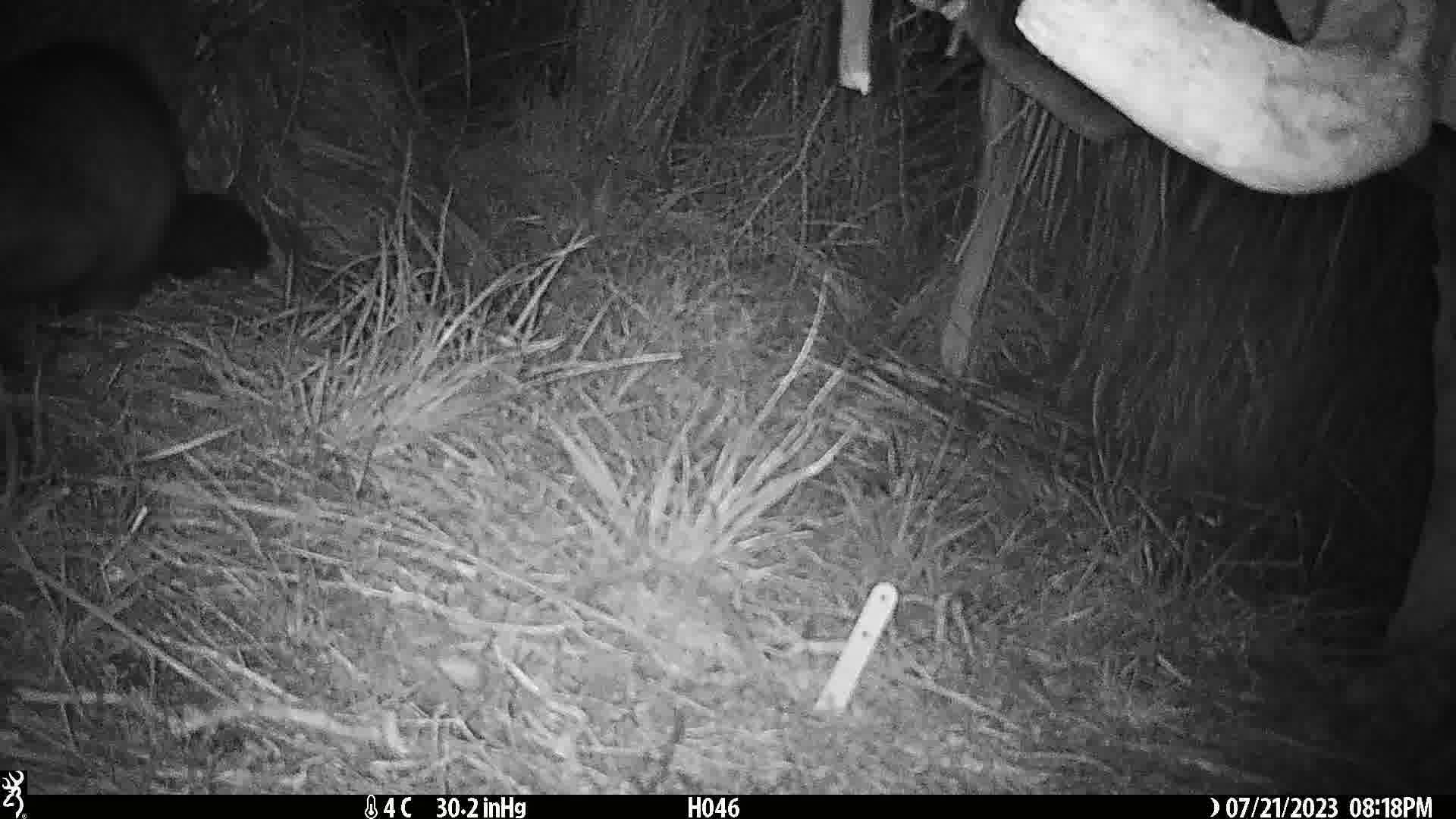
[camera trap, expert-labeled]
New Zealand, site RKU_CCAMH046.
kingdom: Animalia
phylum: Chordata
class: Mammalia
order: Diprotodontia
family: Phalangeridae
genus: Trichosurus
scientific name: Trichosurus vulpecula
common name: common brushtail possum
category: possum